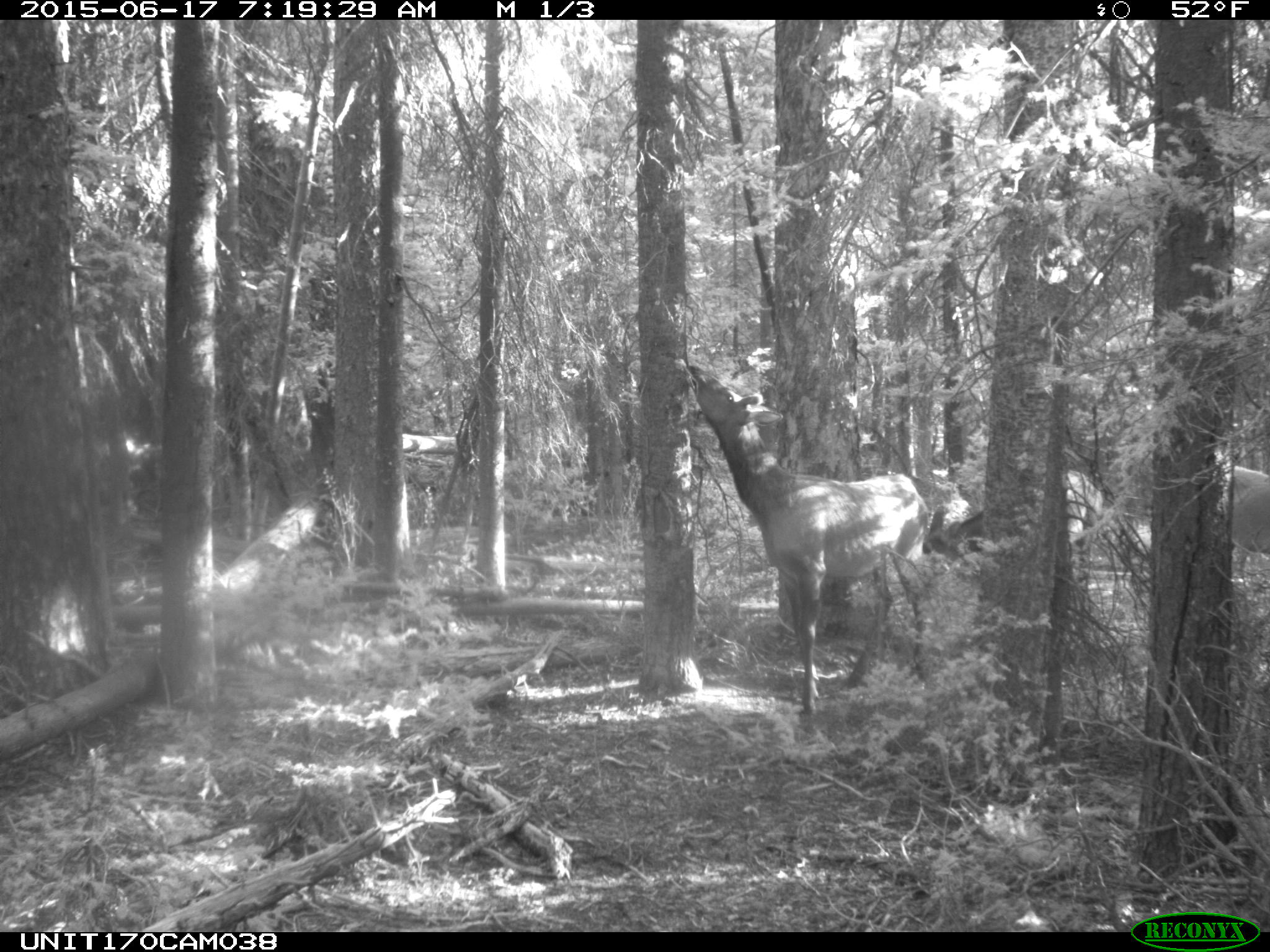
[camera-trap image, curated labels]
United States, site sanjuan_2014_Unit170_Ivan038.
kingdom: Animalia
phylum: Chordata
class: Mammalia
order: Artiodactyla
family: Cervidae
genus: Cervus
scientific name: Cervus elaphus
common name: red deer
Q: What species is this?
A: Cervus elaphus (red deer).